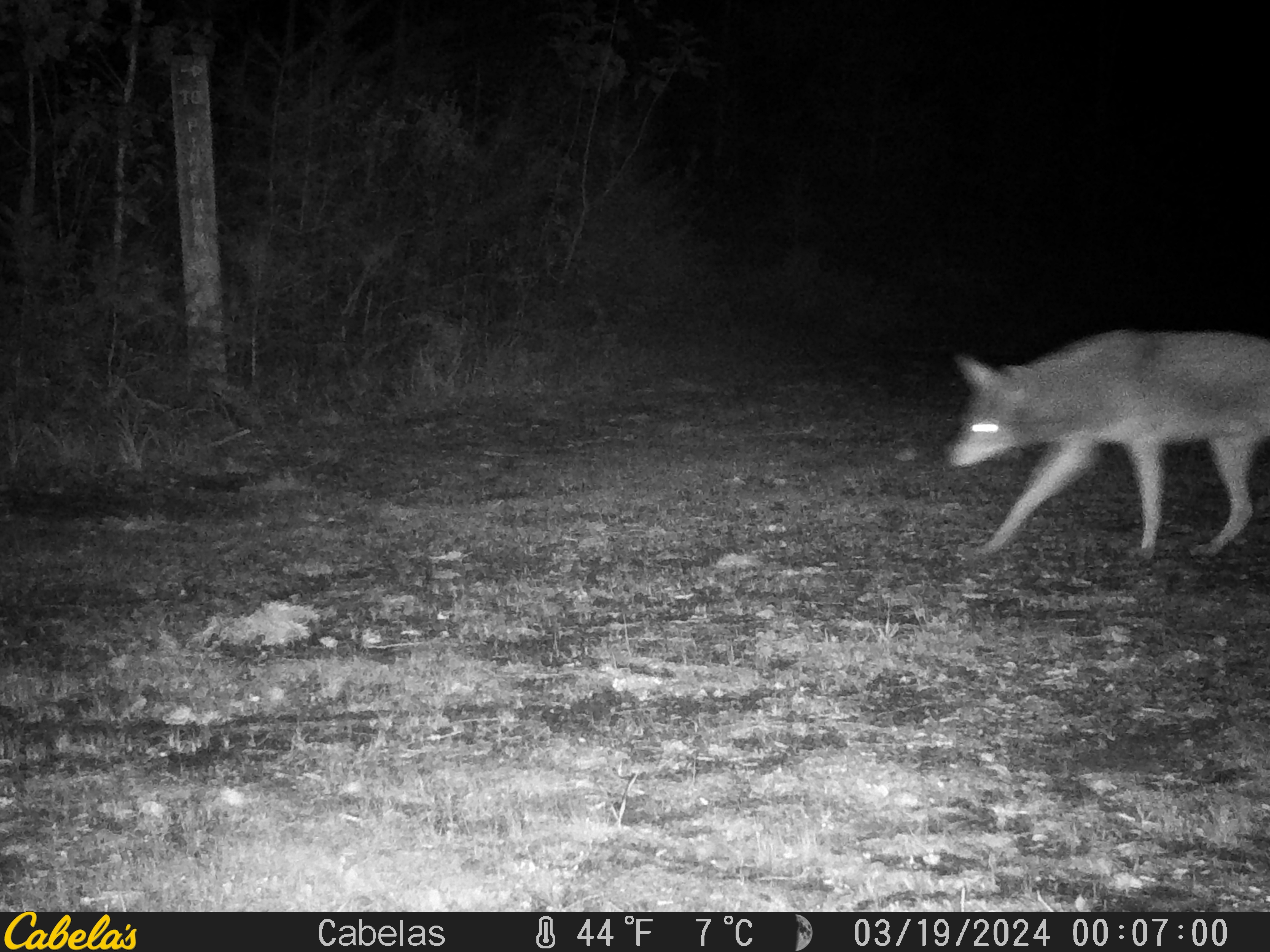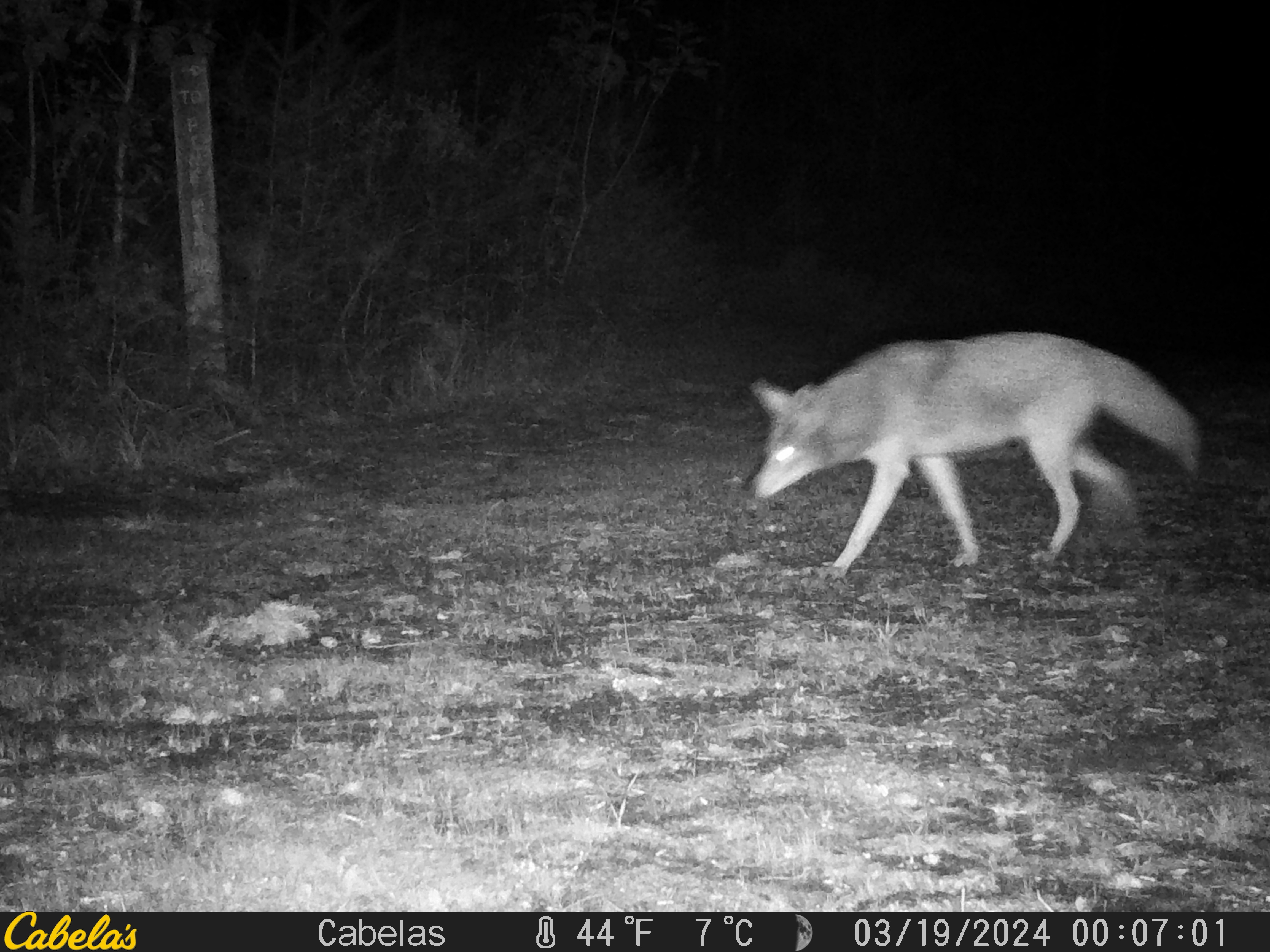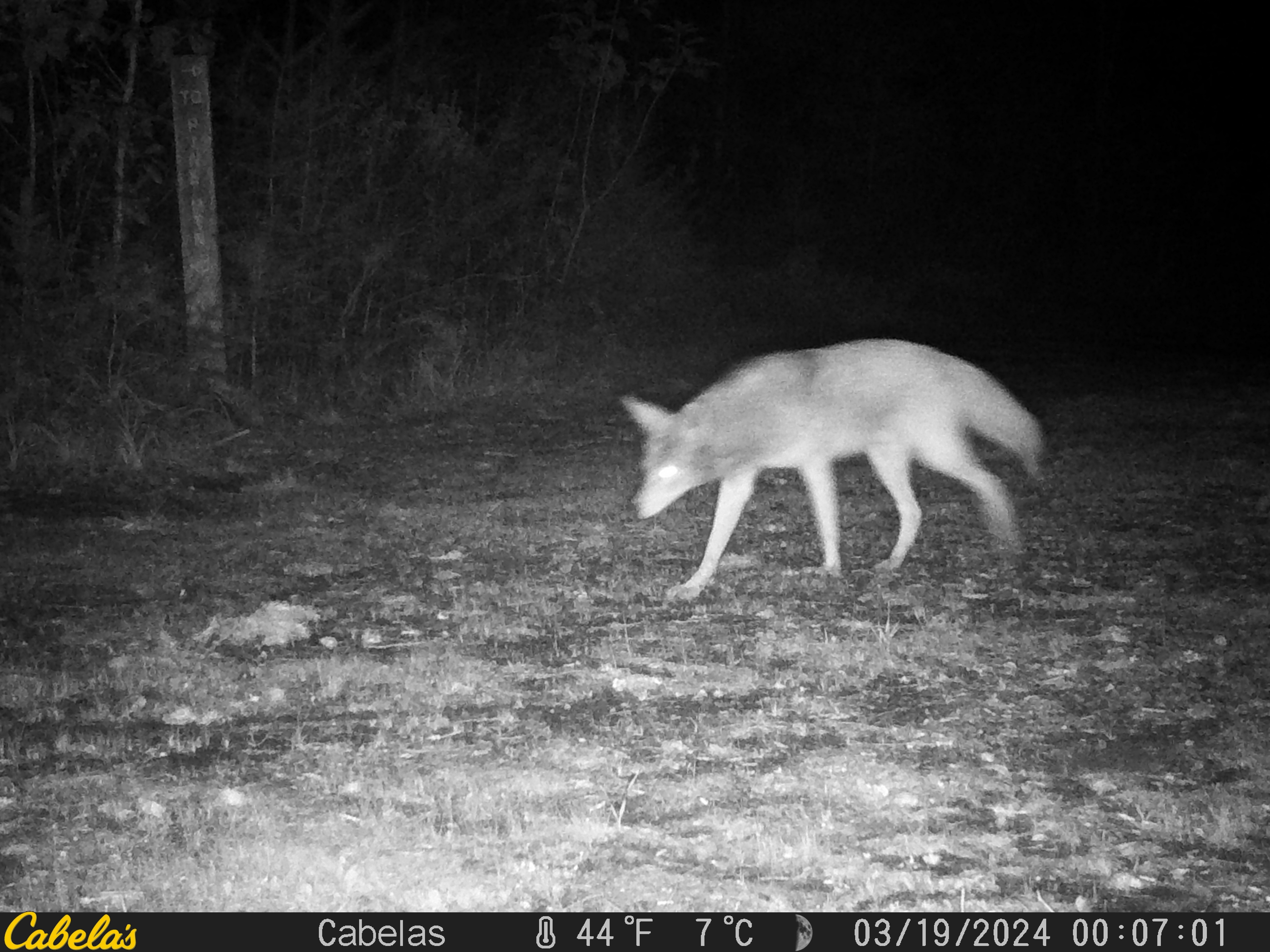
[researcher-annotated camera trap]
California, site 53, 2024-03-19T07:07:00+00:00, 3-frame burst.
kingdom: Animalia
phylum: Chordata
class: Mammalia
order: Carnivora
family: Canidae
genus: Canis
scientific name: Canis latrans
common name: coyote